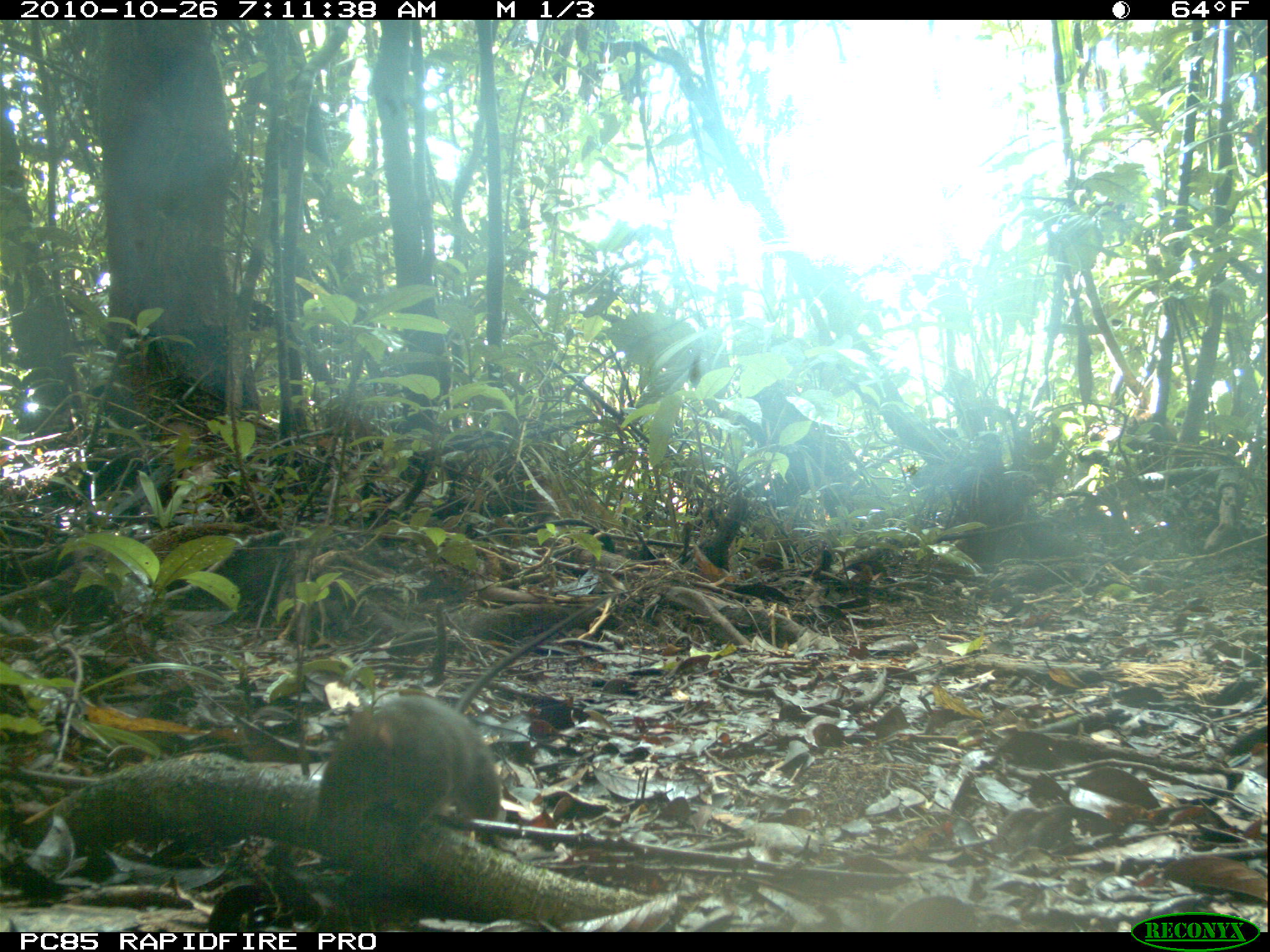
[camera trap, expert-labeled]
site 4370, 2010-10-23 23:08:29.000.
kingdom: Animalia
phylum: Chordata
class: Mammalia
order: Carnivora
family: Eupleridae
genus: Fossa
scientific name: Fossa fossana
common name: fanaloka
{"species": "Fossa fossana (fanaloka)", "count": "1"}